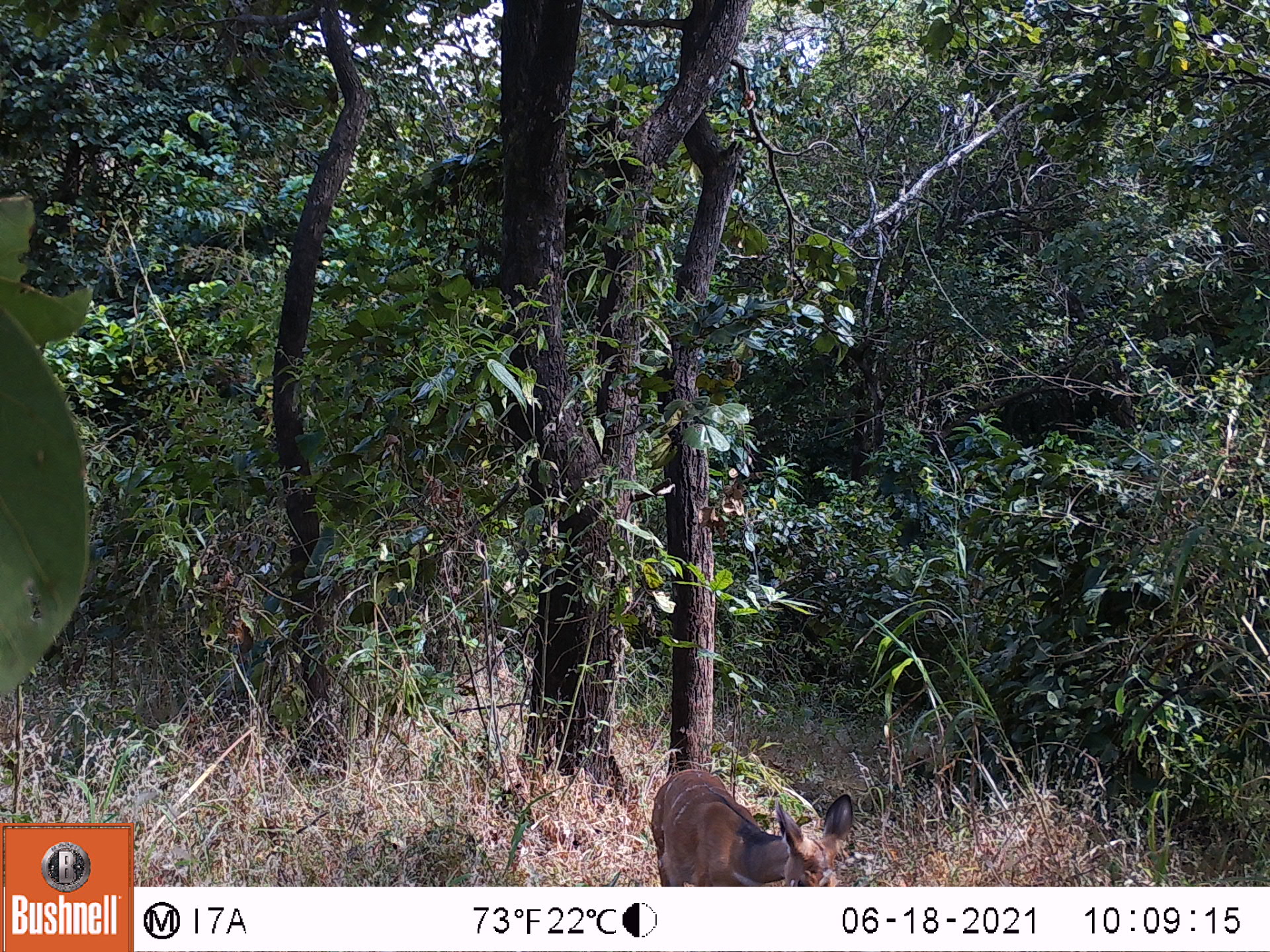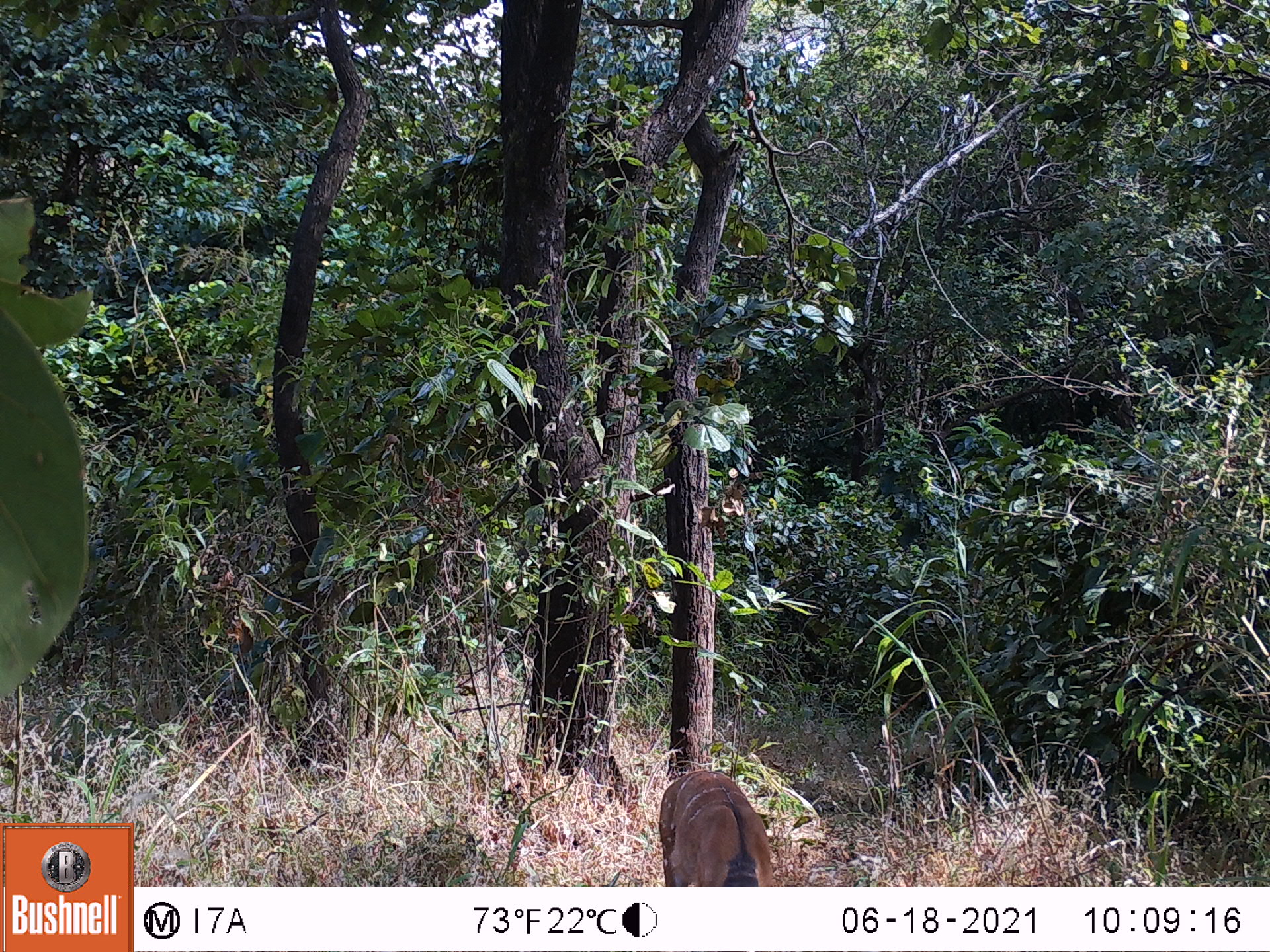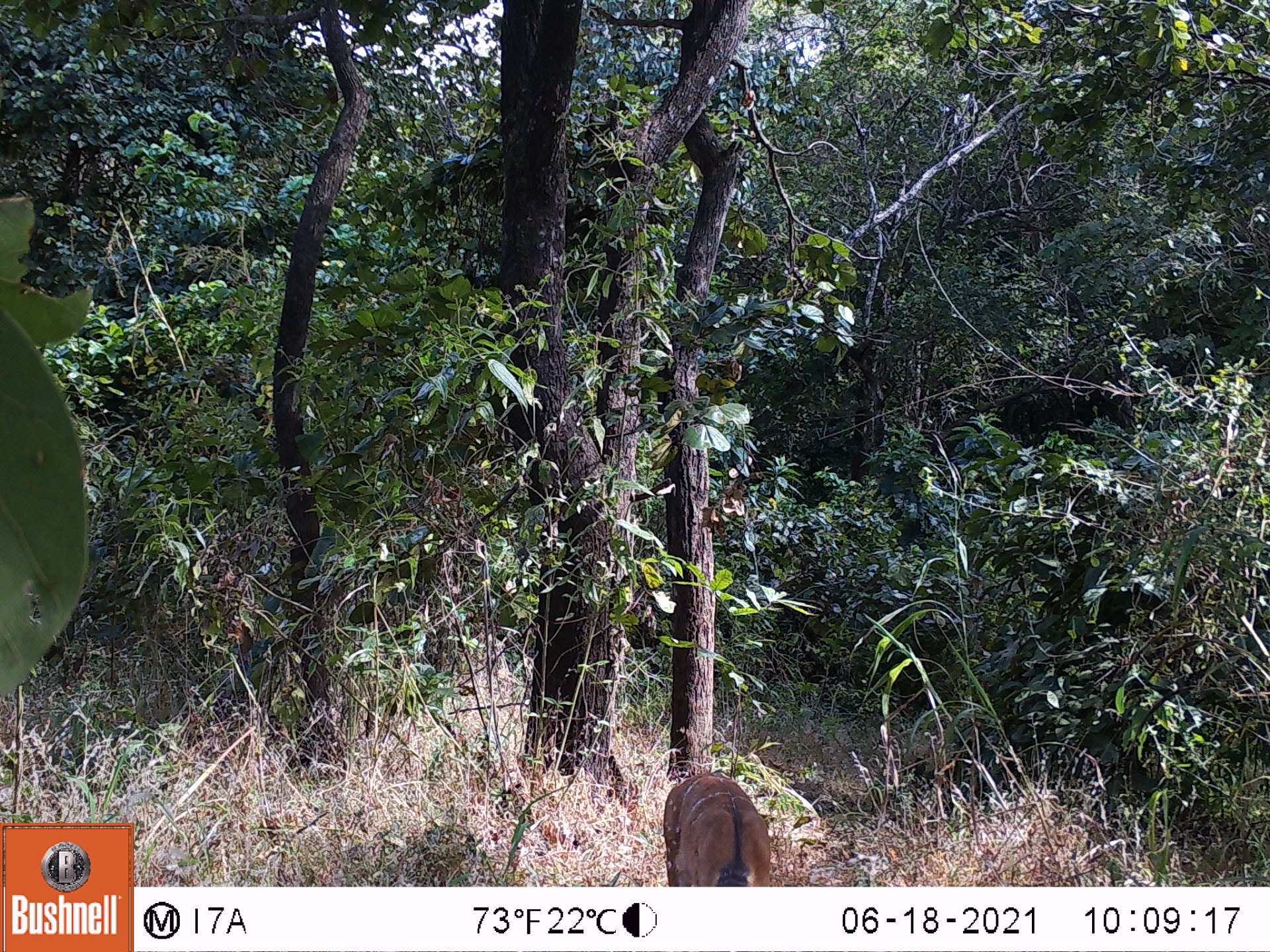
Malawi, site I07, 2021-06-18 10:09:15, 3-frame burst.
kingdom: Animalia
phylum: Chordata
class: Mammalia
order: Artiodactyla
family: Bovidae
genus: Tragelaphus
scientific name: Tragelaphus sylvaticus sylvaticus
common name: cape bushbuck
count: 1